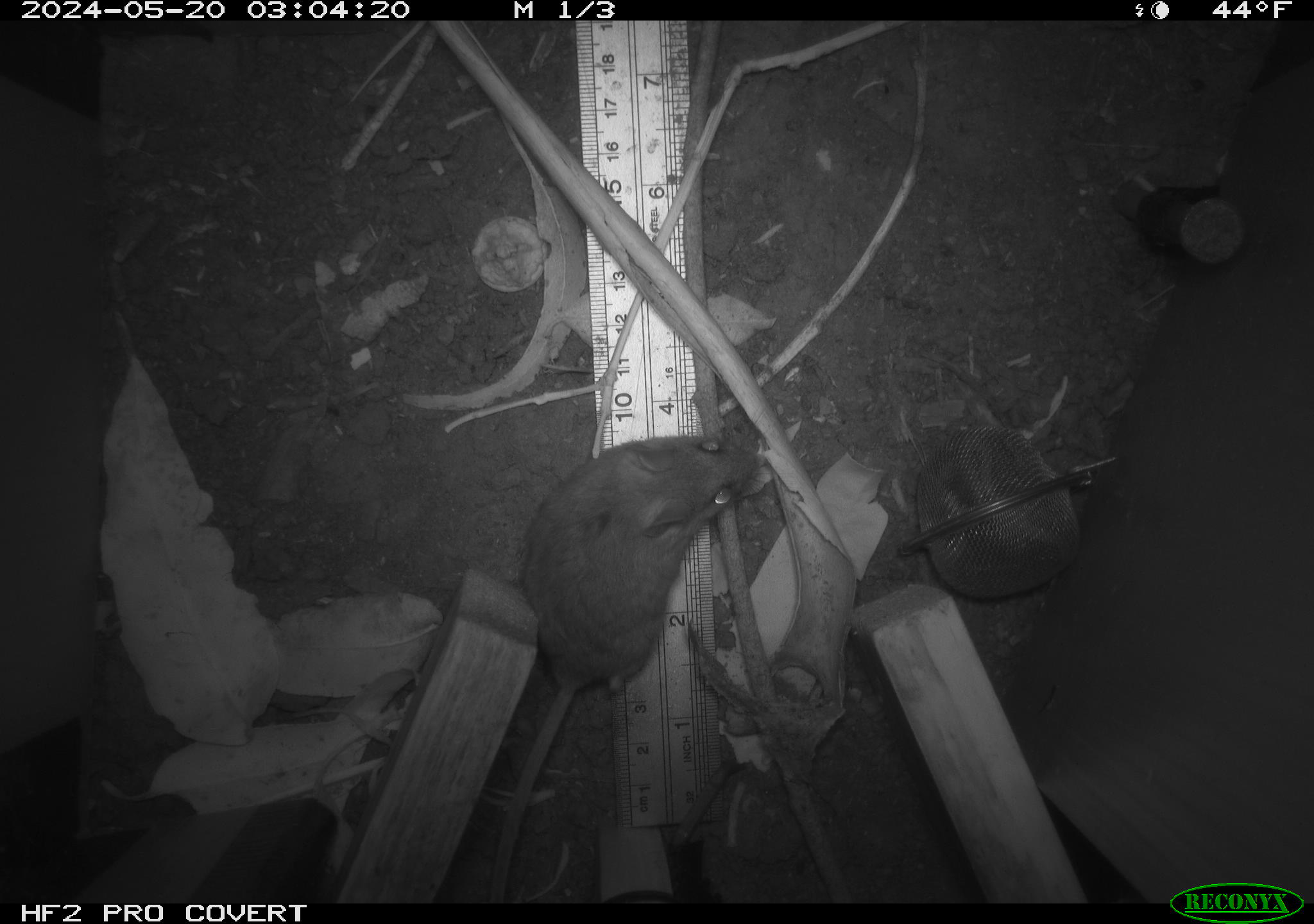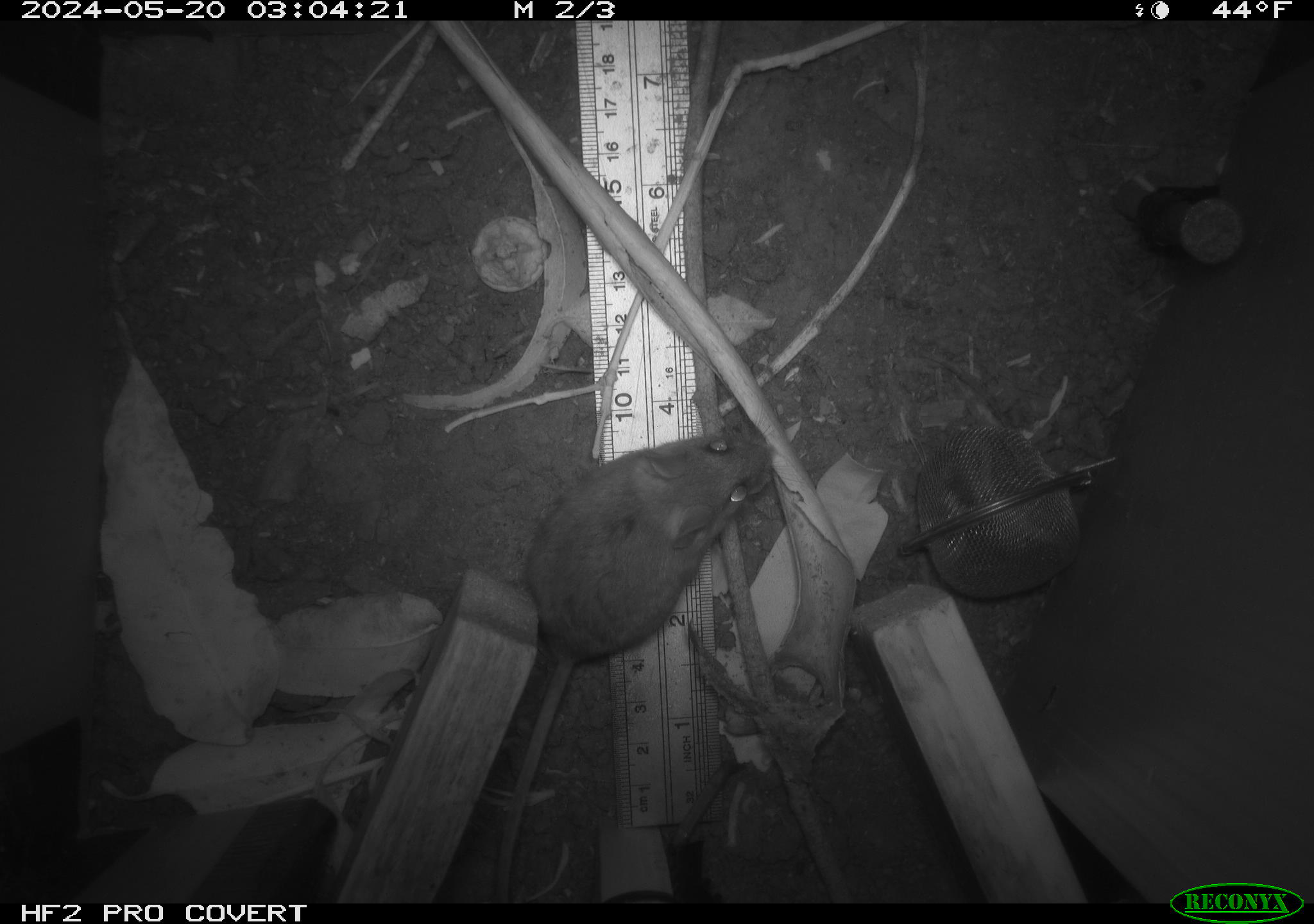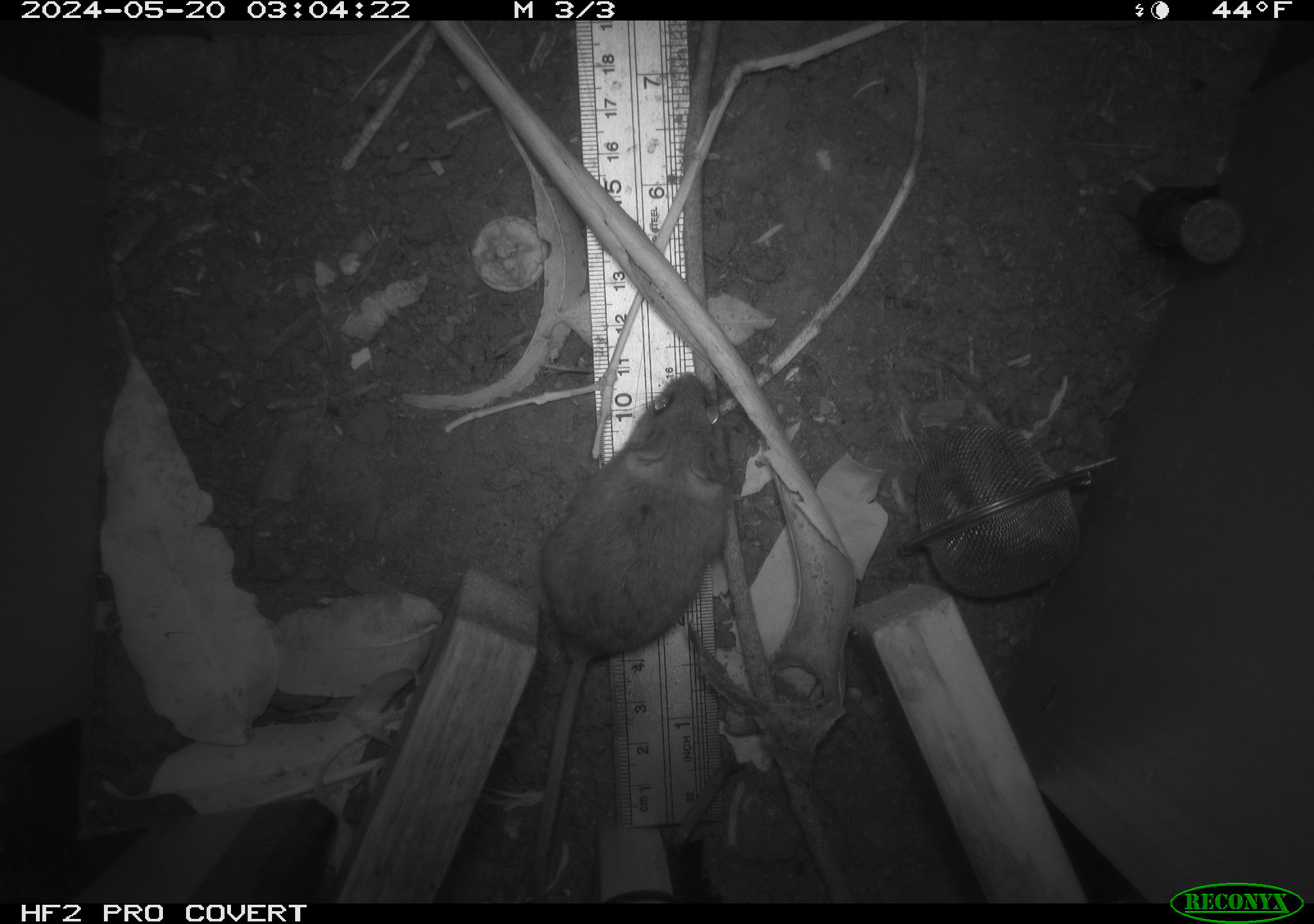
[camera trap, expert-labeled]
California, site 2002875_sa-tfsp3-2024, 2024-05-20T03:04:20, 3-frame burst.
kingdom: Animalia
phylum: Chordata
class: Mammalia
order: Rodentia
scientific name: Rodentia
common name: rodent